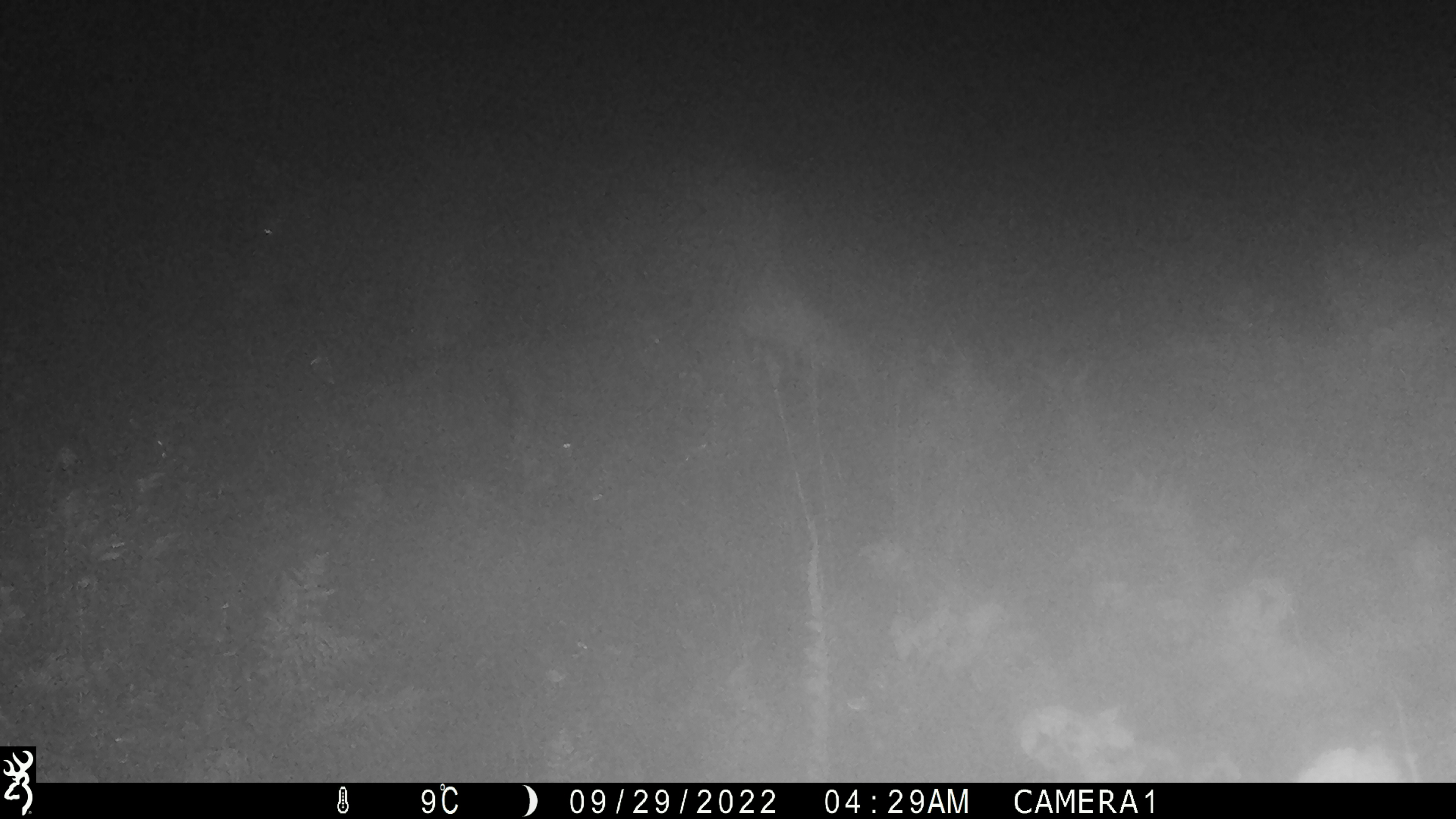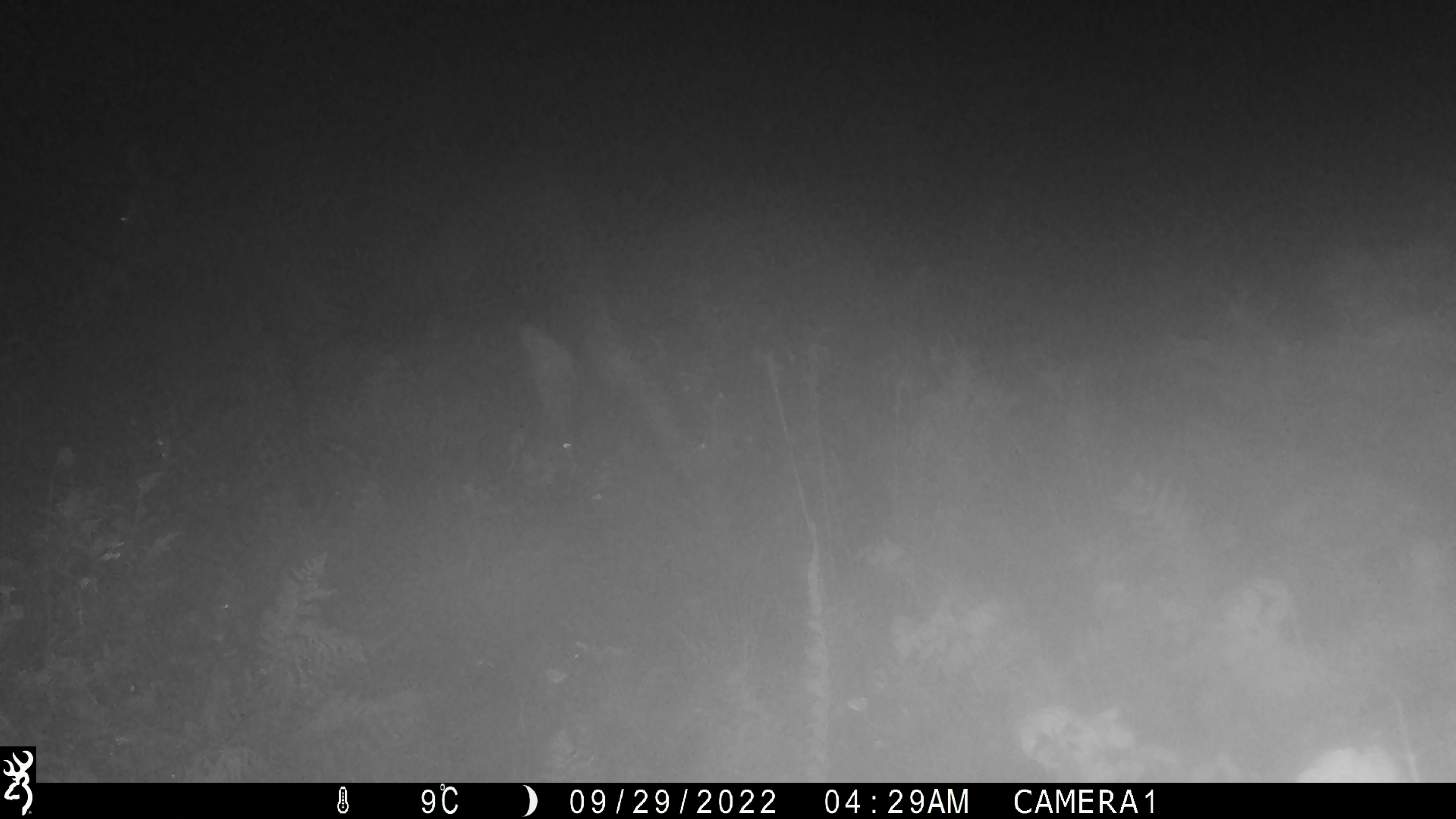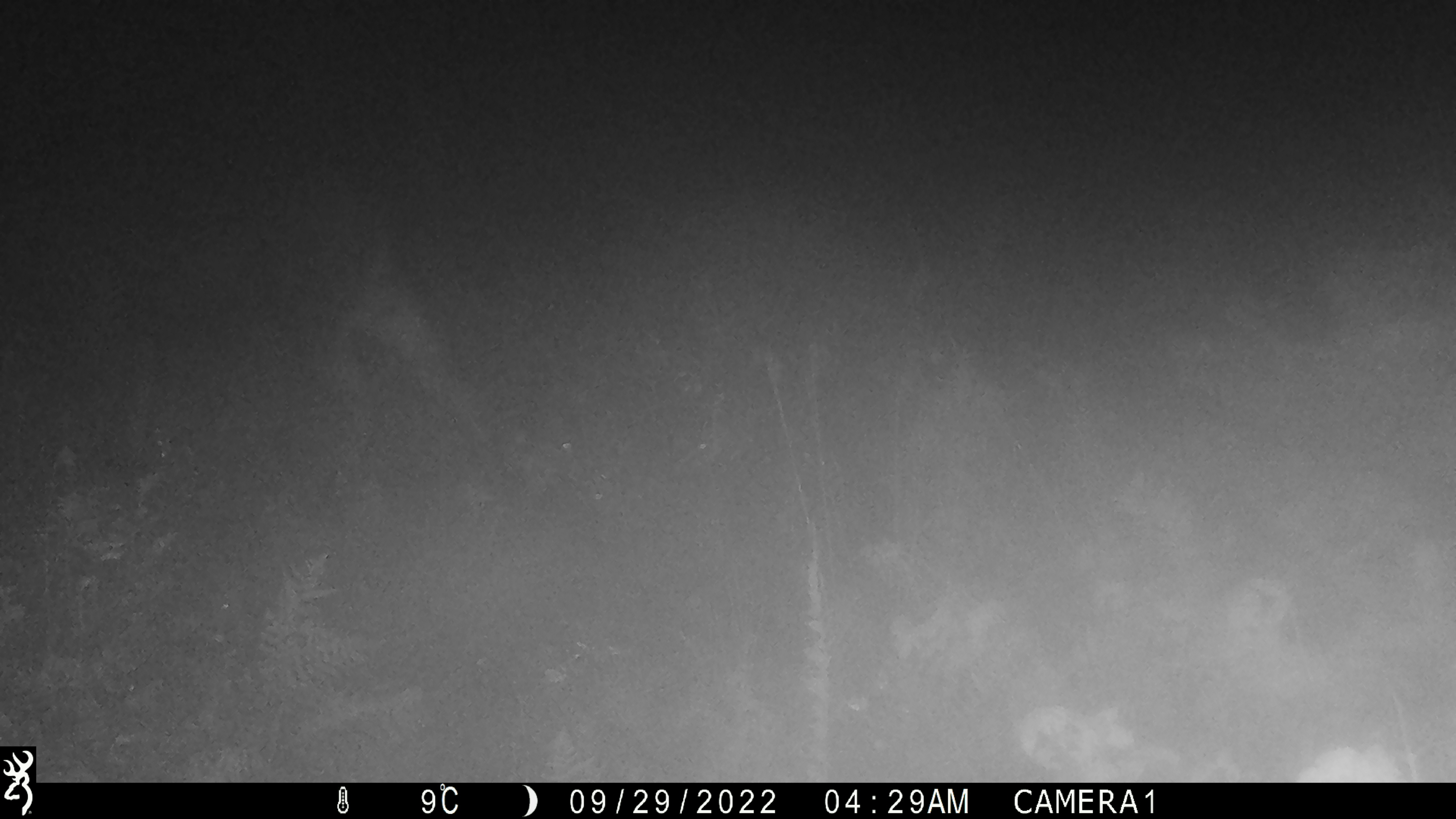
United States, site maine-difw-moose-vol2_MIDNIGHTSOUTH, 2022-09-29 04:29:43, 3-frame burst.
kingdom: Animalia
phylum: Chordata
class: Mammalia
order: Artiodactyla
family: Cervidae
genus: Alces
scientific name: Alces alces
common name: moose